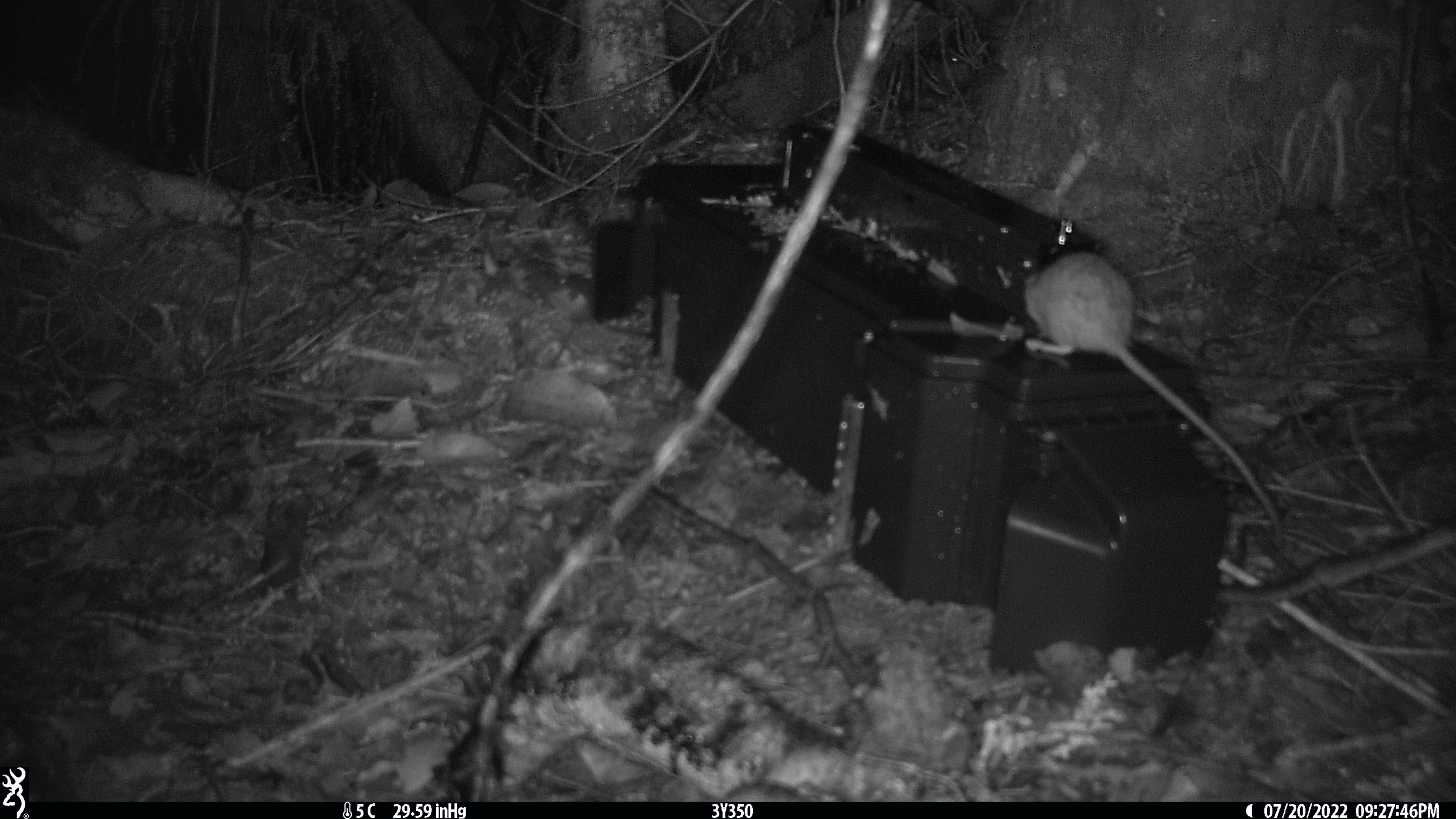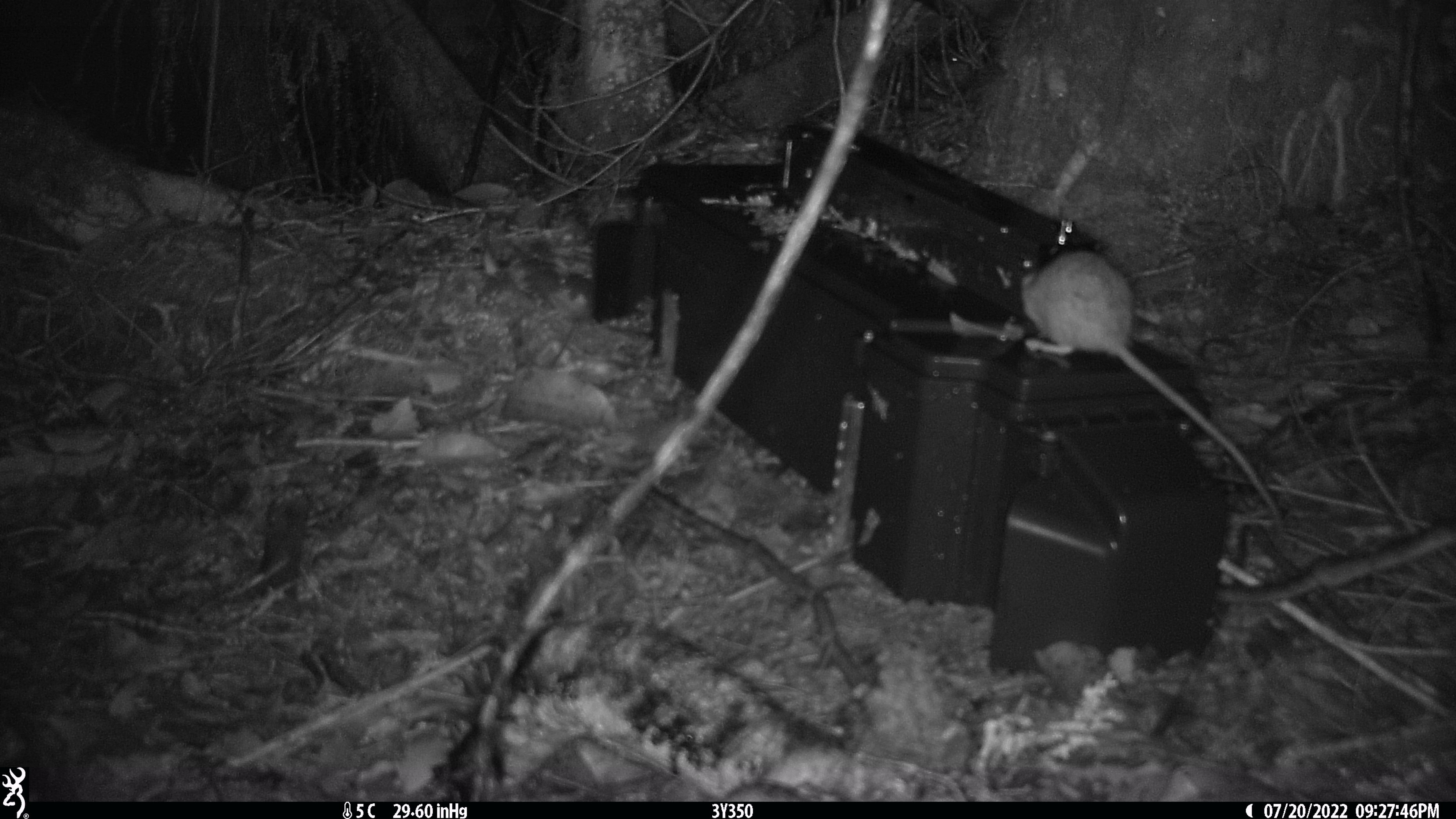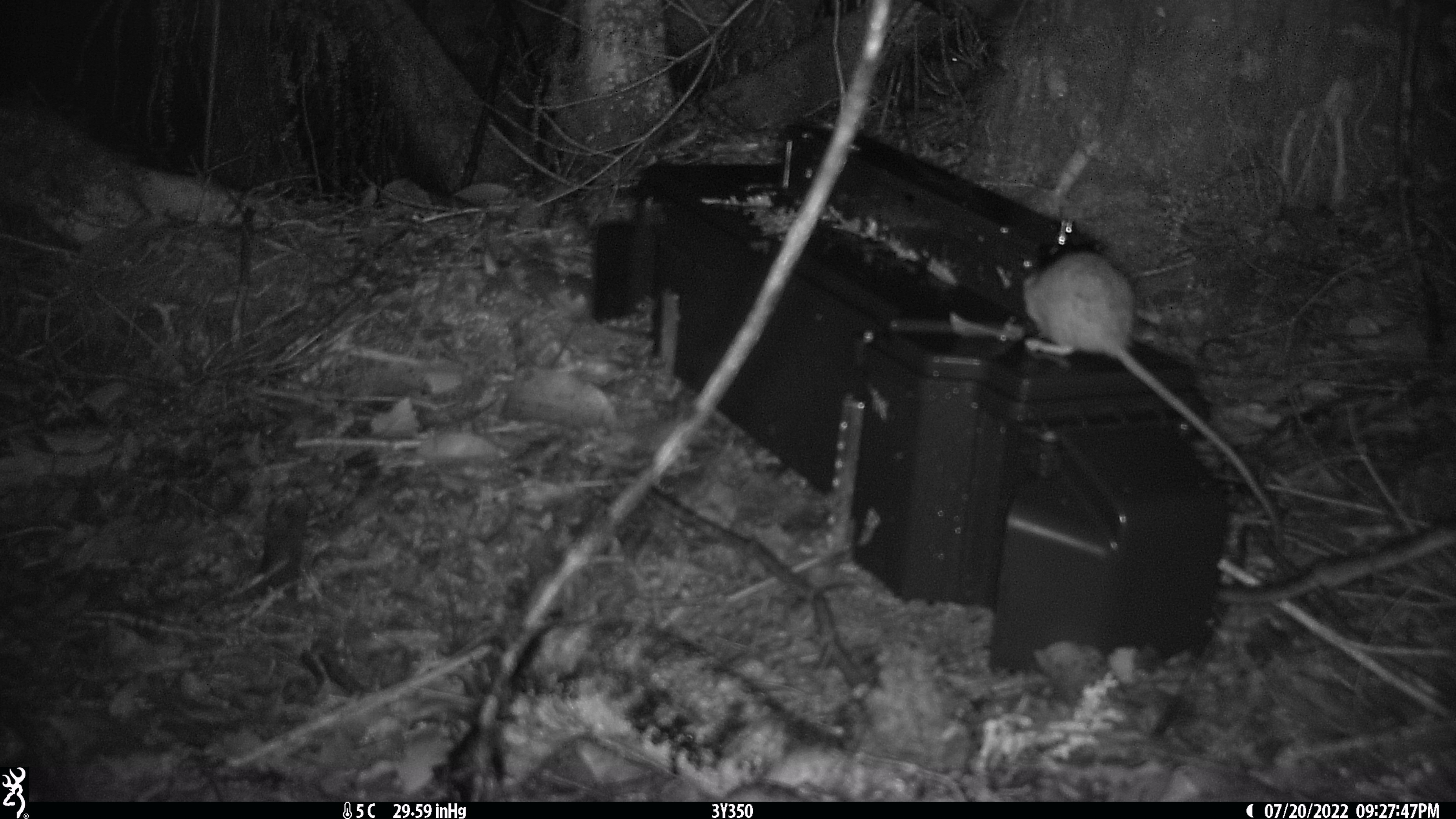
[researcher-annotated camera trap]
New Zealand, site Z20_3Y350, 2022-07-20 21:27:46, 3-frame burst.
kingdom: Animalia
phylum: Chordata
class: Mammalia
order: Rodentia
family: Muridae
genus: Rattus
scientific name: Rattus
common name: rat